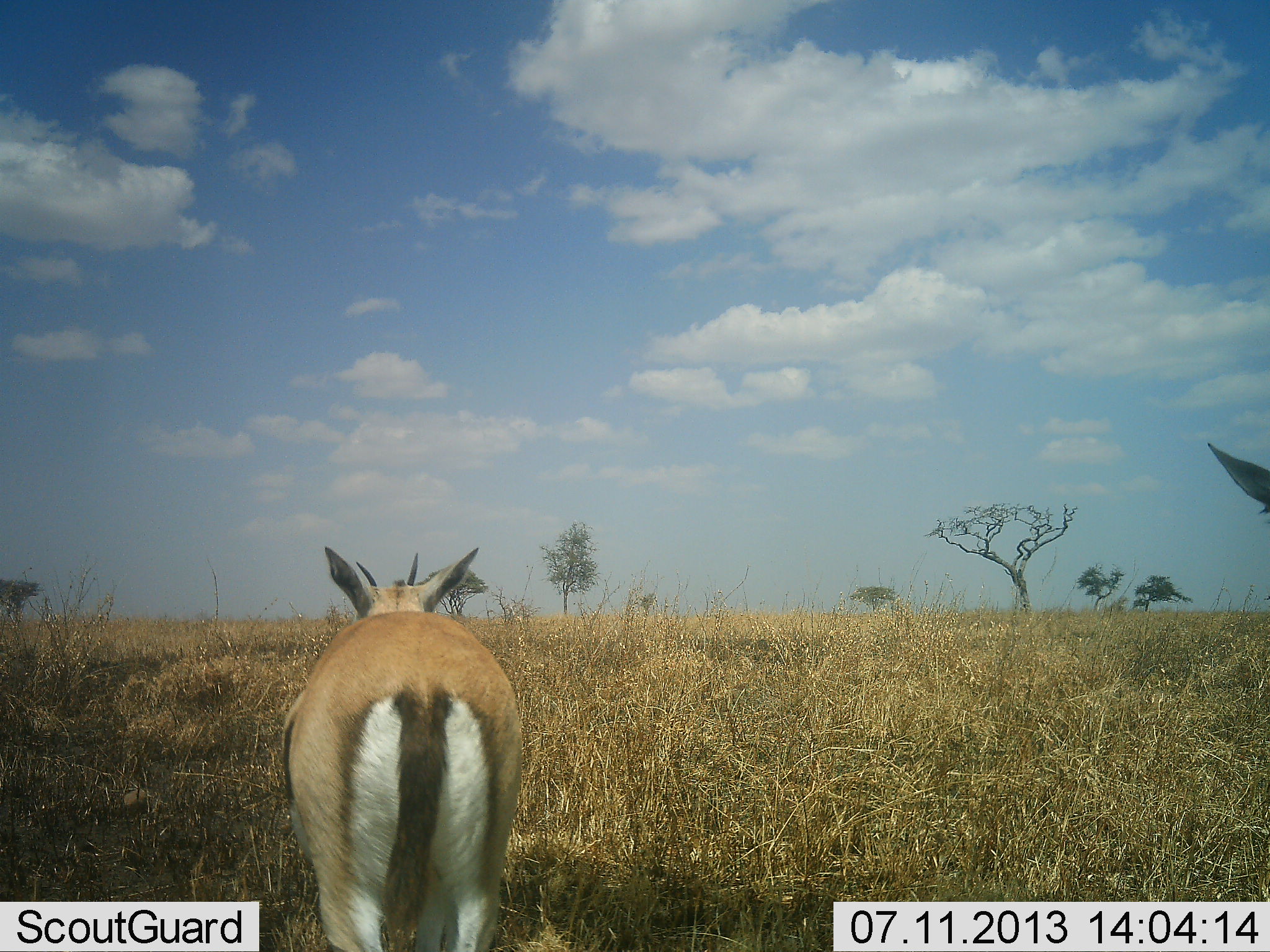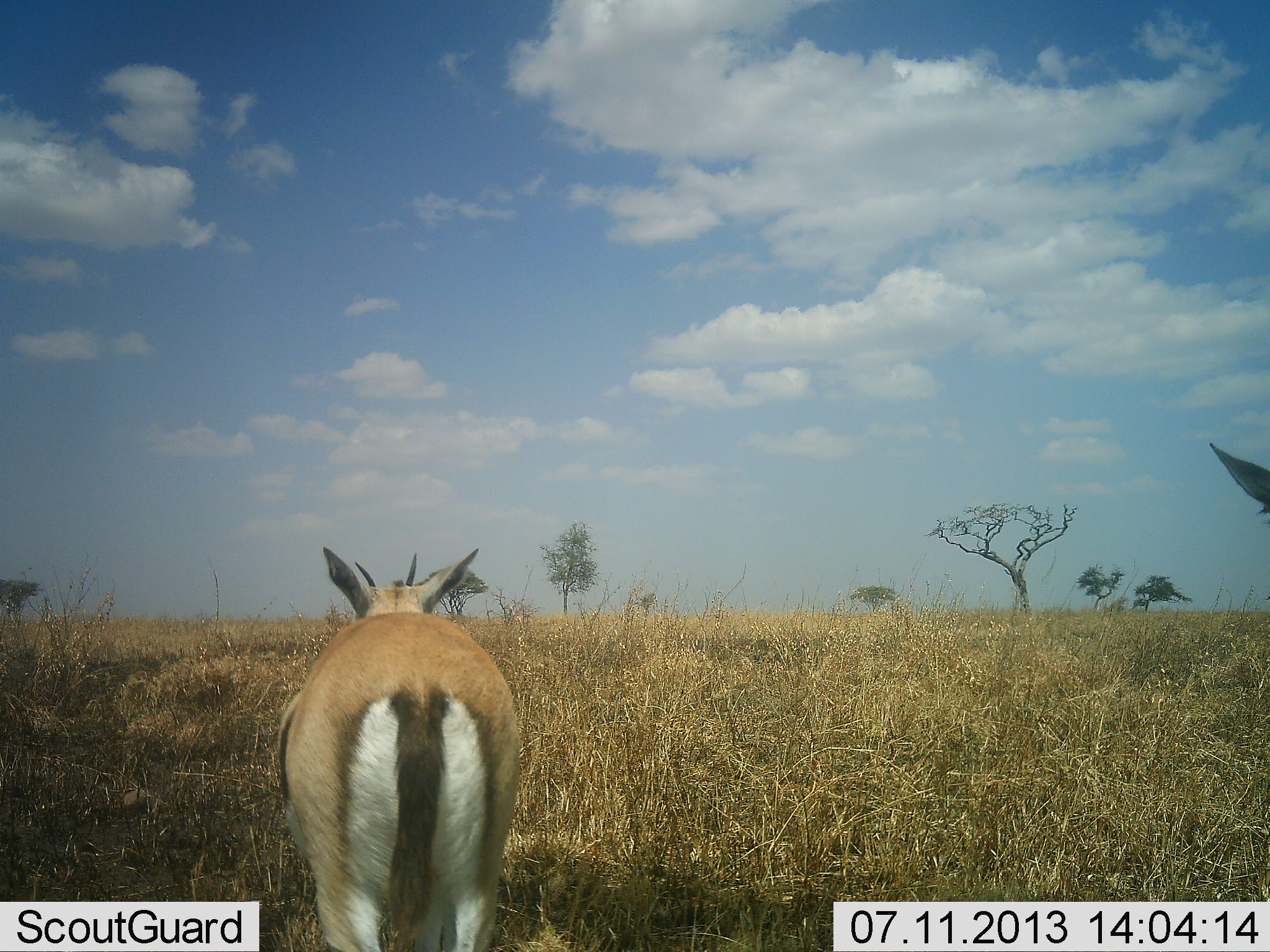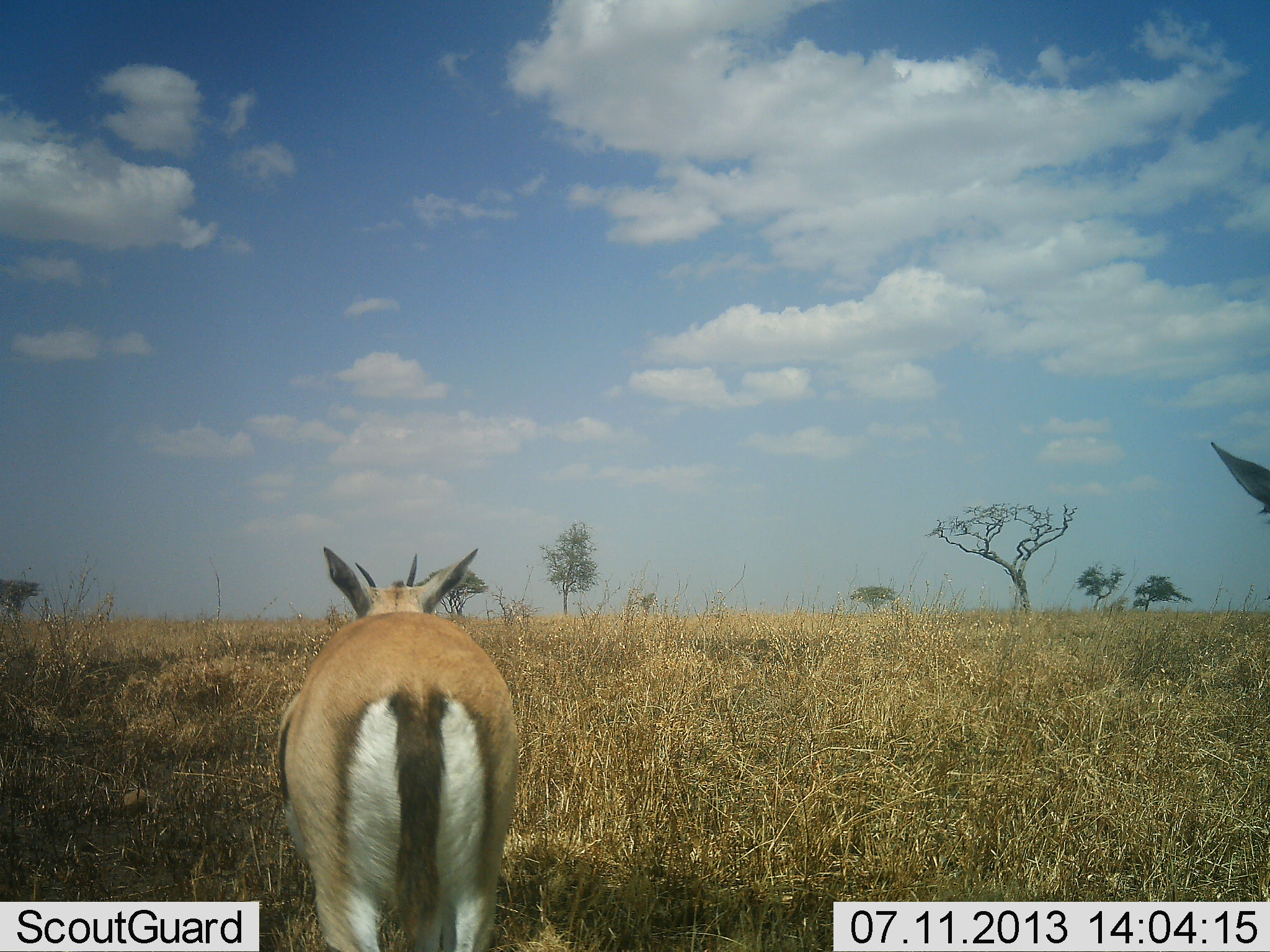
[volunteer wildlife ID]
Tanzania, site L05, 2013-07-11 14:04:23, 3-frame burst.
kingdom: Animalia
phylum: Chordata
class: Mammalia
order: Artiodactyla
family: Bovidae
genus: Eudorcas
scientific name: Eudorcas thomsonii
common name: thomson's gazelle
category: gazellethomsons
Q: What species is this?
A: Gazellethomsons (thomson's gazelle) (Eudorcas thomsonii).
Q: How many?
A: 2.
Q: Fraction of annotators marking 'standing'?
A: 90%.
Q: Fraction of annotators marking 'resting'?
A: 3%.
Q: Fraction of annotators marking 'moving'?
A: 7%.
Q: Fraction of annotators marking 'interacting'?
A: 0%.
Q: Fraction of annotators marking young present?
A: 0%.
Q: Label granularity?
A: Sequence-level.